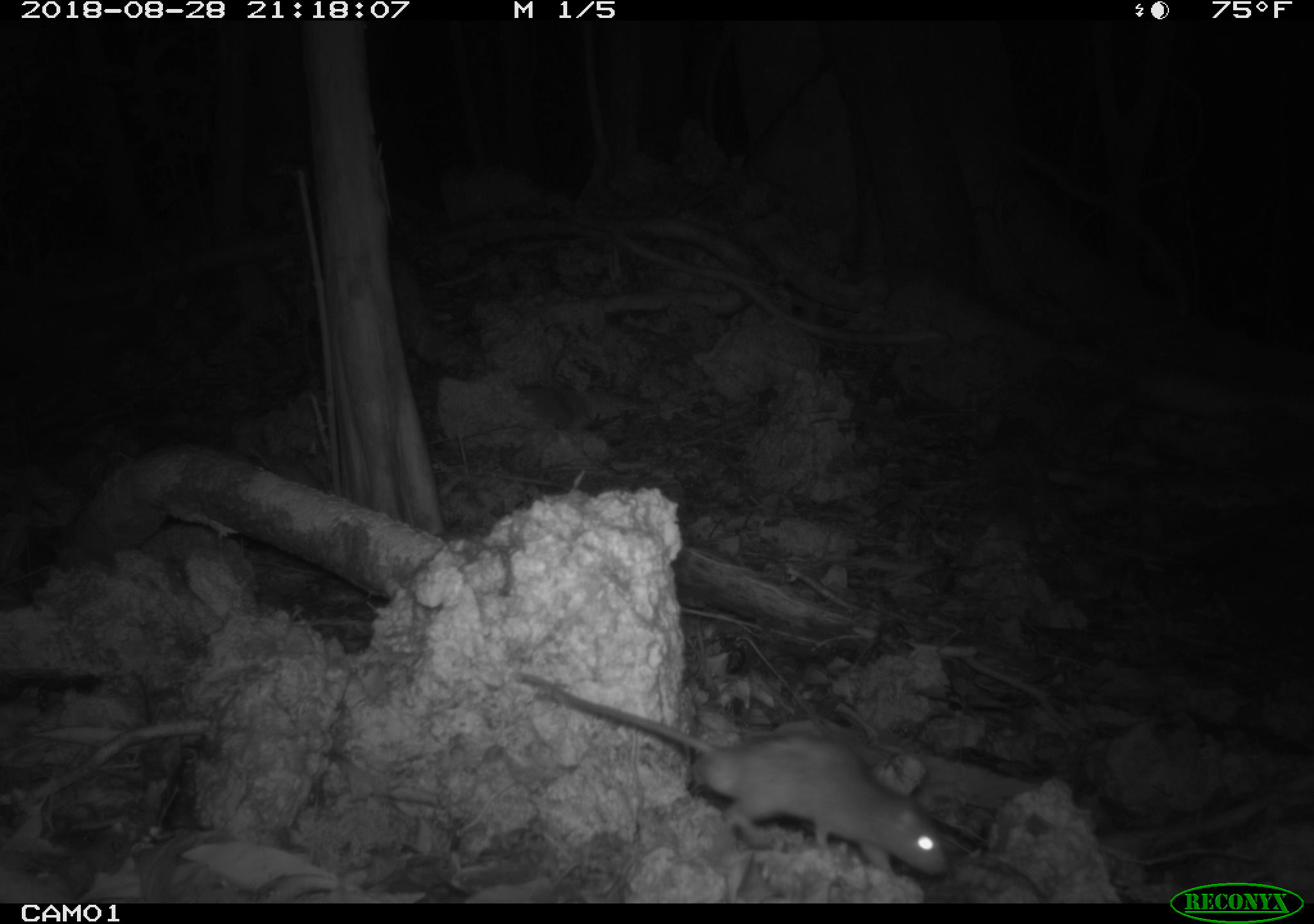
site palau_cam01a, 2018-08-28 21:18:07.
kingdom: Animalia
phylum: Chordata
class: Mammalia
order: Rodentia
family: Muridae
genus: Rattus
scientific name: Rattus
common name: rat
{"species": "rat (Rattus)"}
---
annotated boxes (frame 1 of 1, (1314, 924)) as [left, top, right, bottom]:
rat: [510, 665, 951, 896]